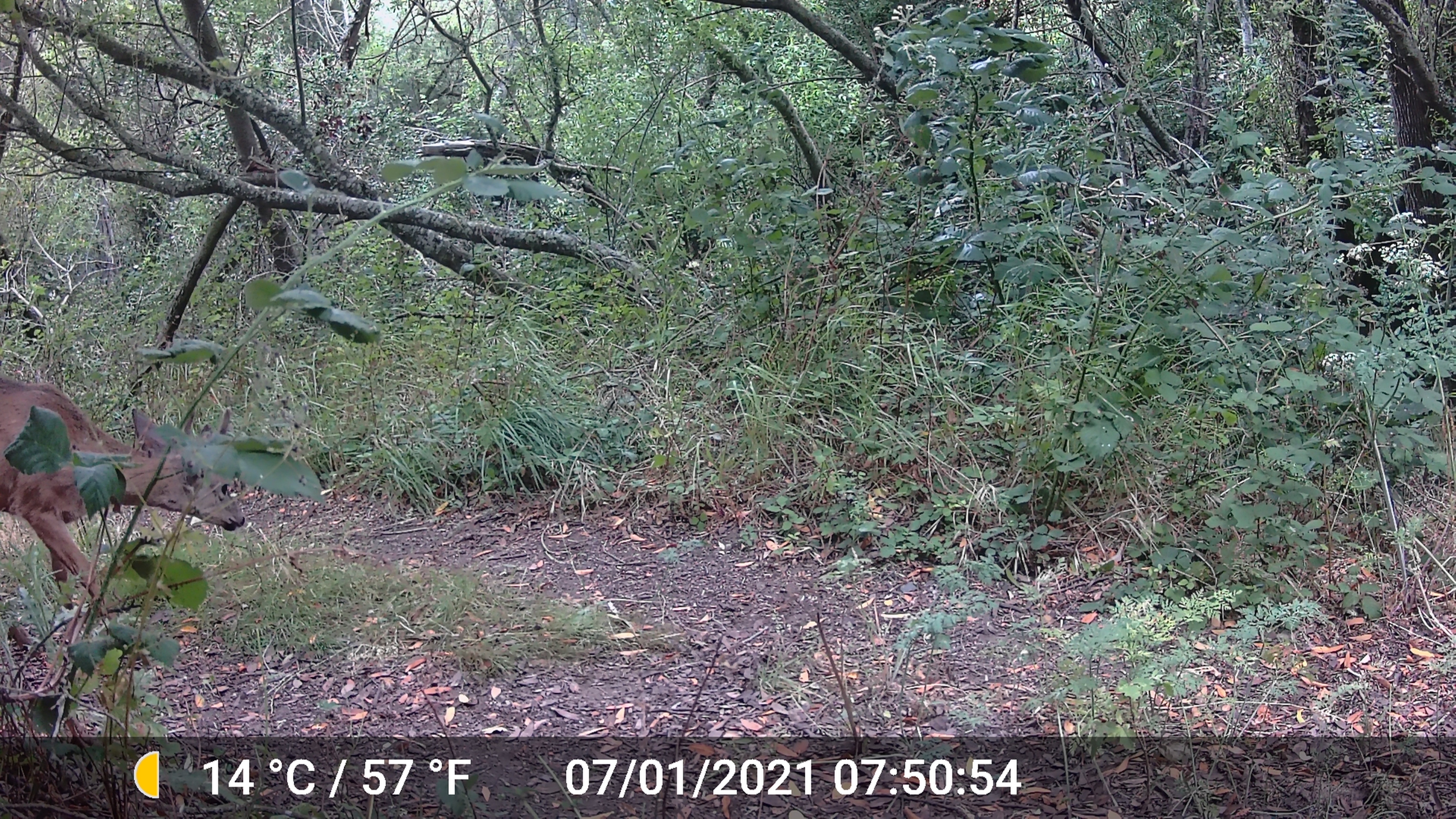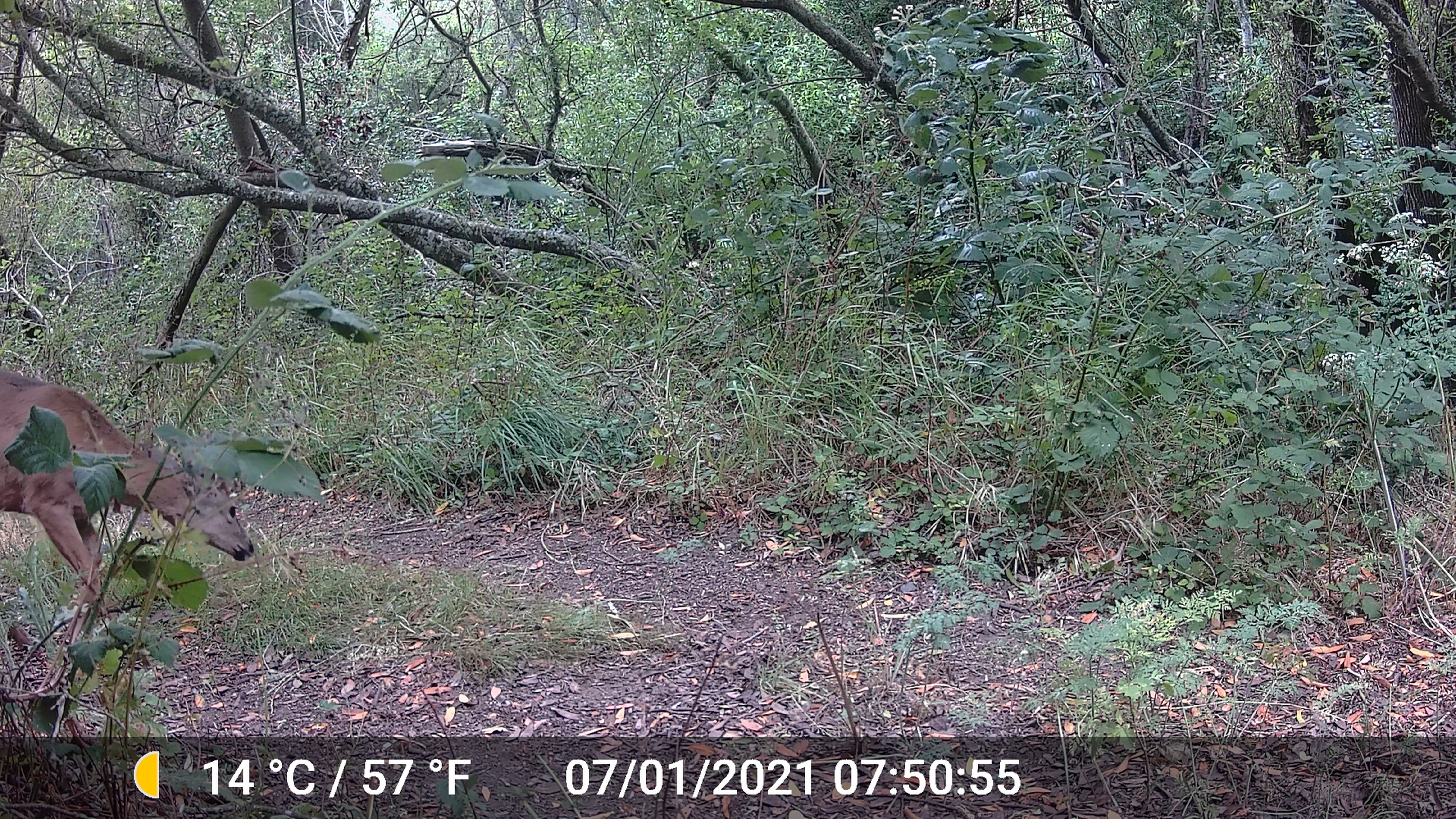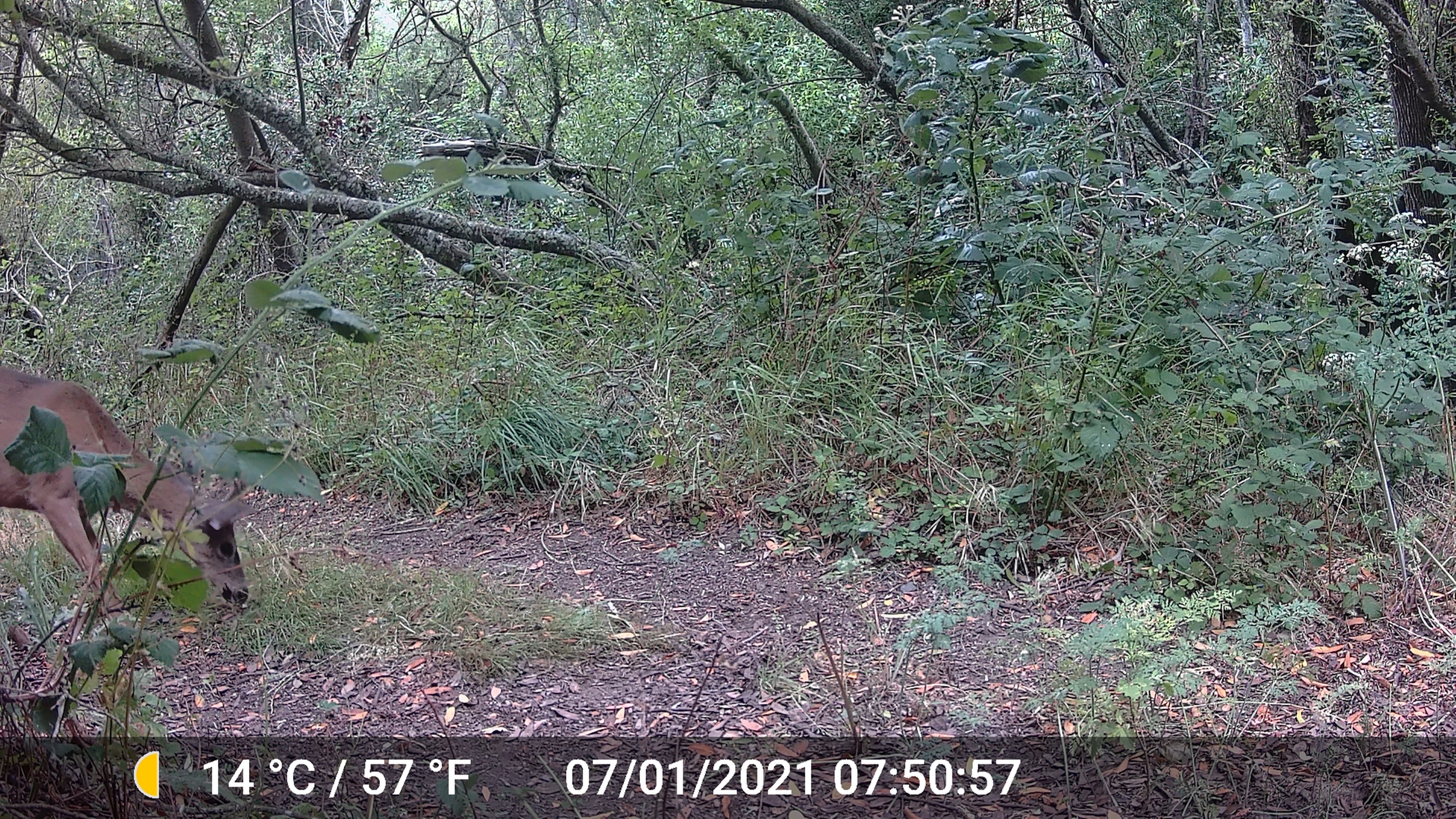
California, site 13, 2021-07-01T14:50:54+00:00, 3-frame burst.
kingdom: Animalia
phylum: Chordata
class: Mammalia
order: Artiodactyla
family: Cervidae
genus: Odocoileus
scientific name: Odocoileus hemionus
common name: mule deer